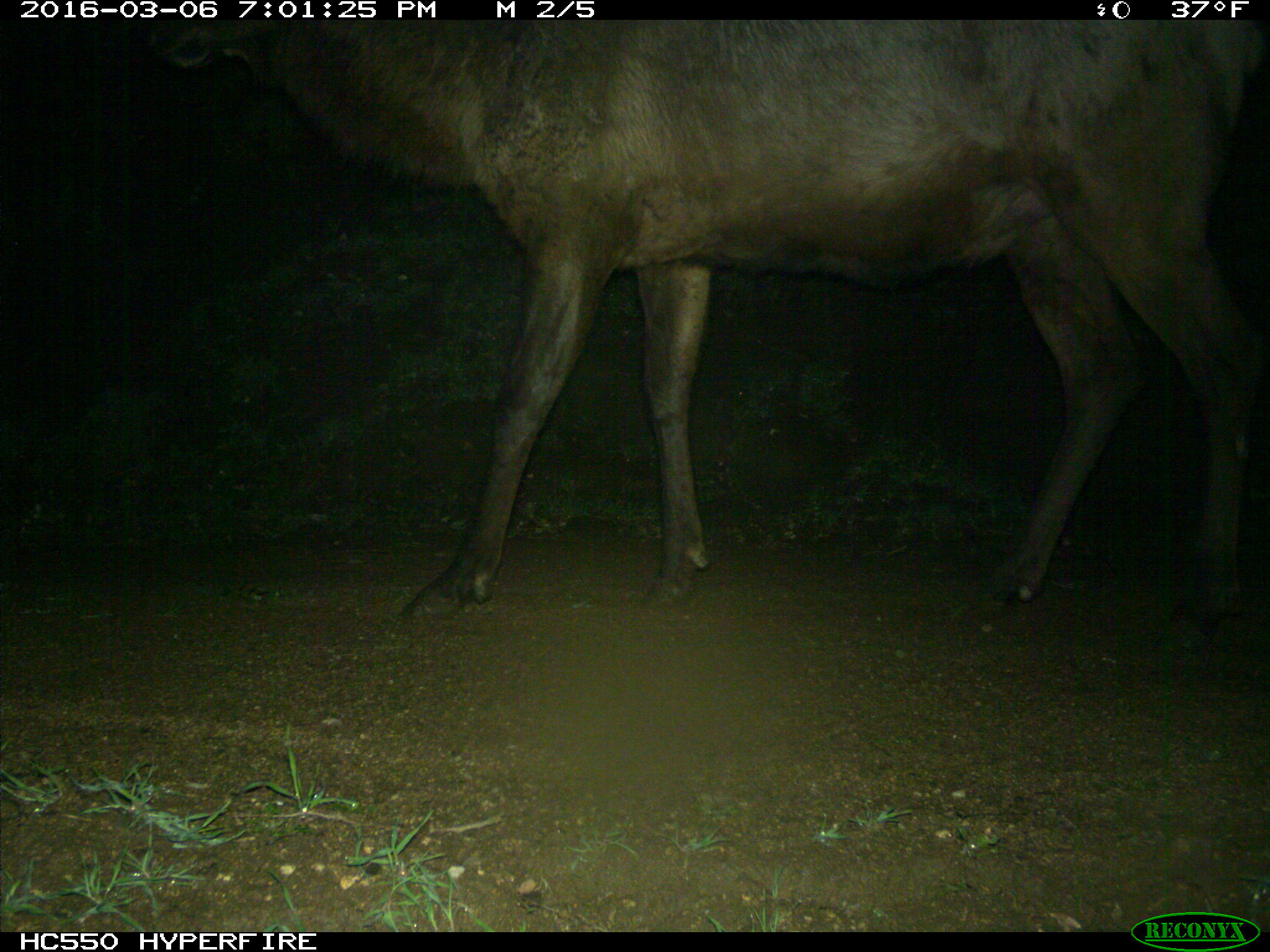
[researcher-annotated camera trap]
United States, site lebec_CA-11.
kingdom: Animalia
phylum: Chordata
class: Mammalia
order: Artiodactyla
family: Cervidae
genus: Cervus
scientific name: Cervus canadensis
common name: elk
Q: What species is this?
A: Cervus canadensis (elk).